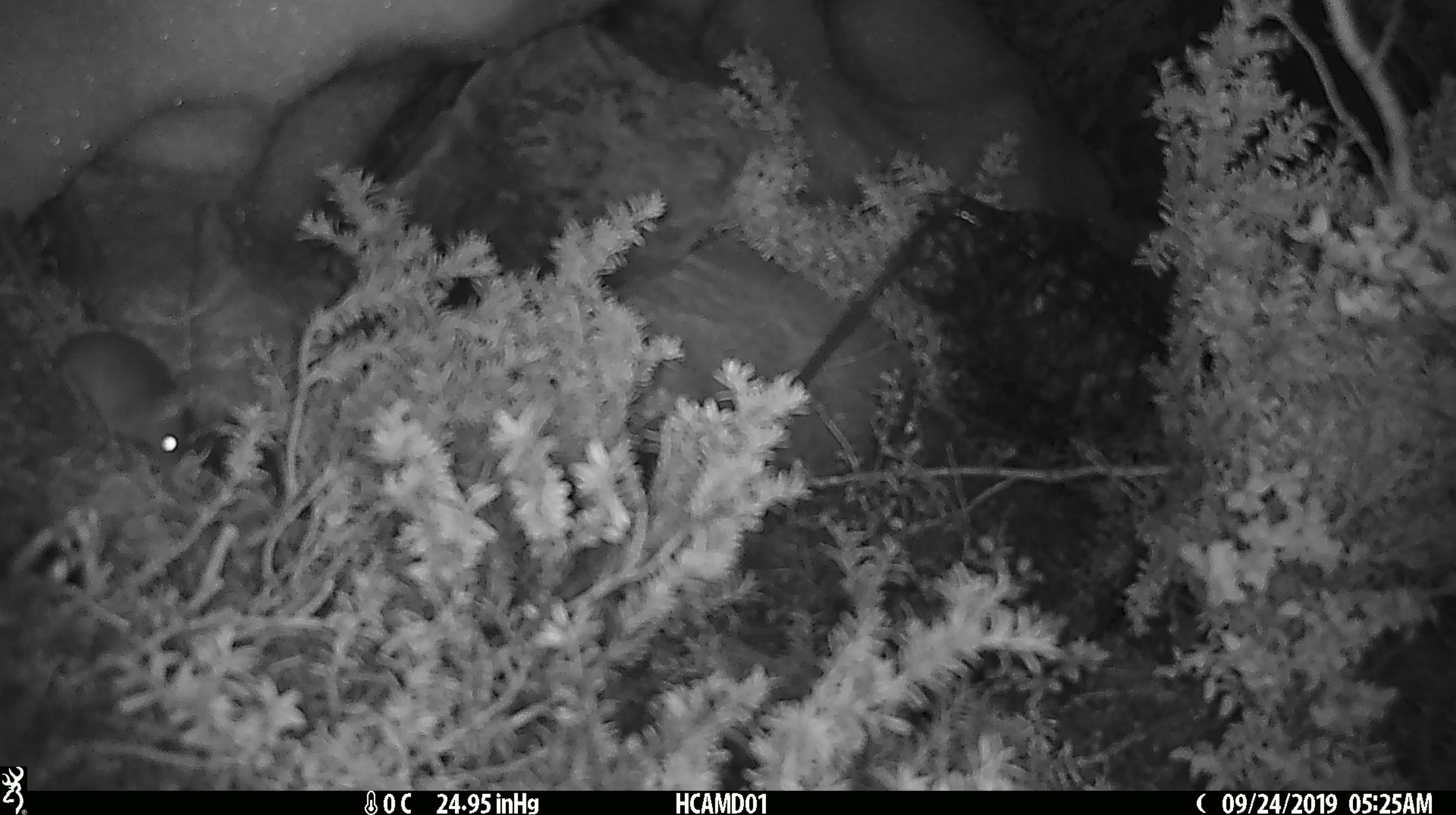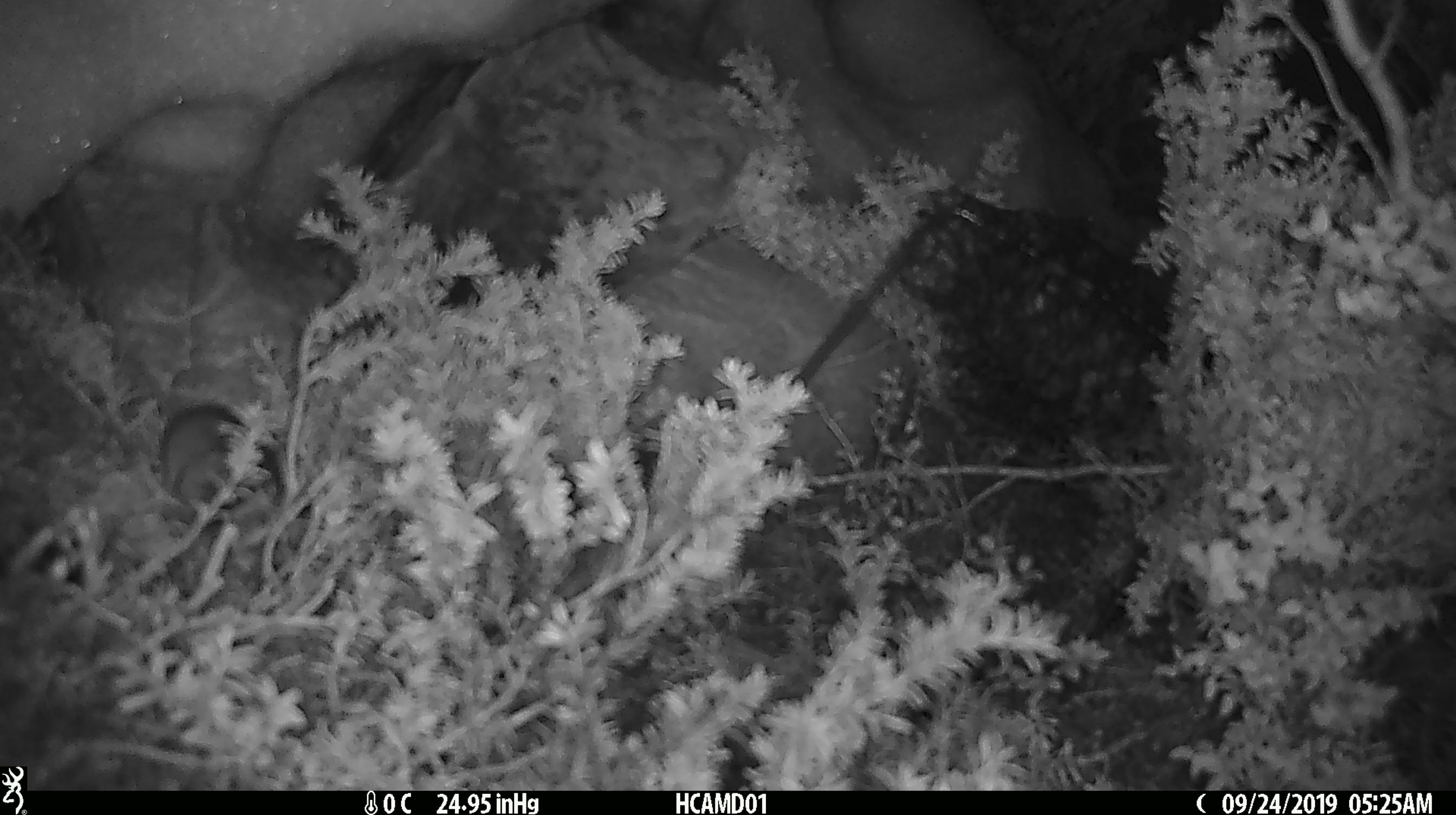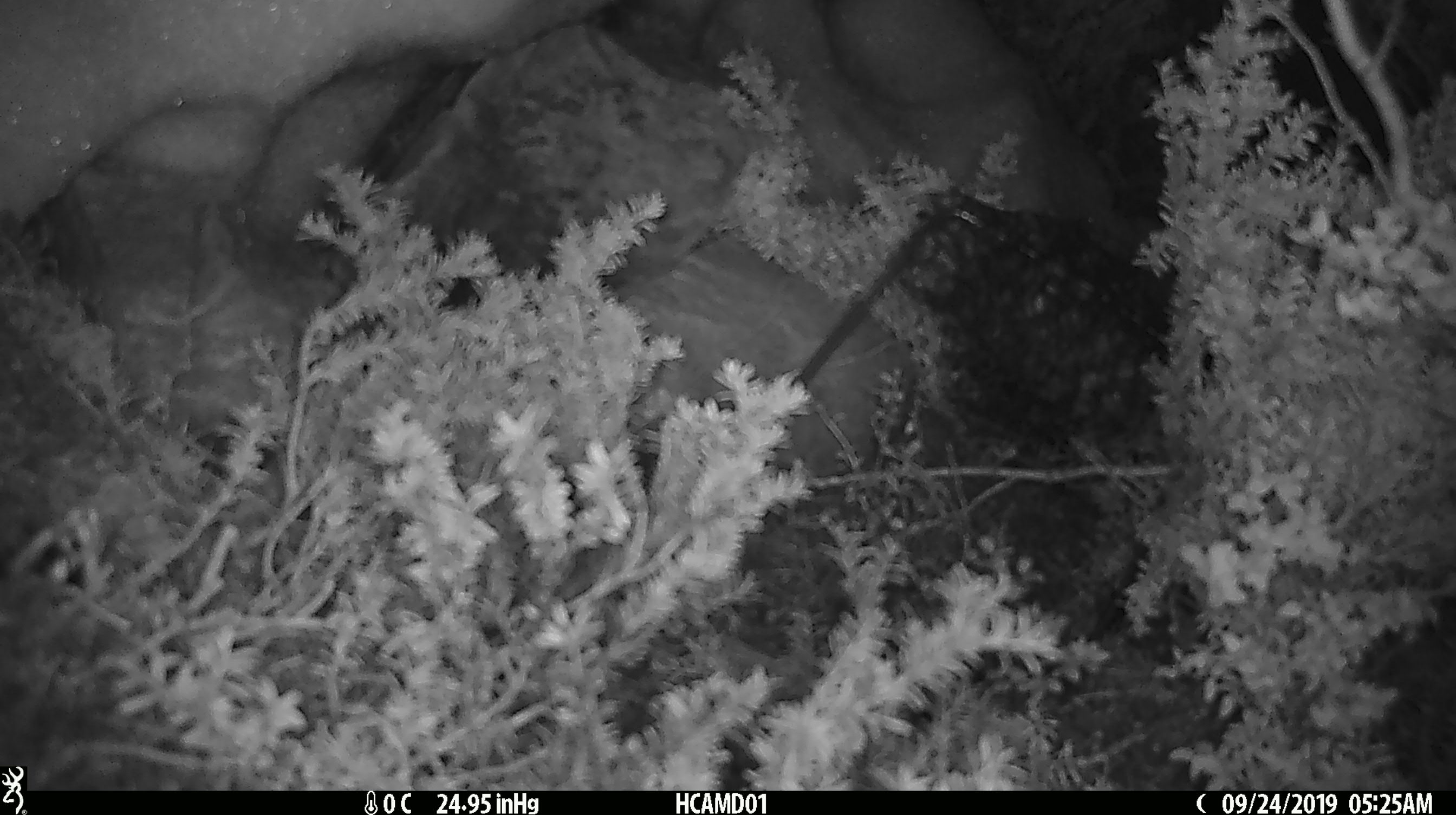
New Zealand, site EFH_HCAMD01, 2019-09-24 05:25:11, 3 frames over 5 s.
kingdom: Animalia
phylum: Chordata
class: Mammalia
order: Rodentia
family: Muridae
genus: Mus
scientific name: Mus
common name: mouse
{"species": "mouse (Mus)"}